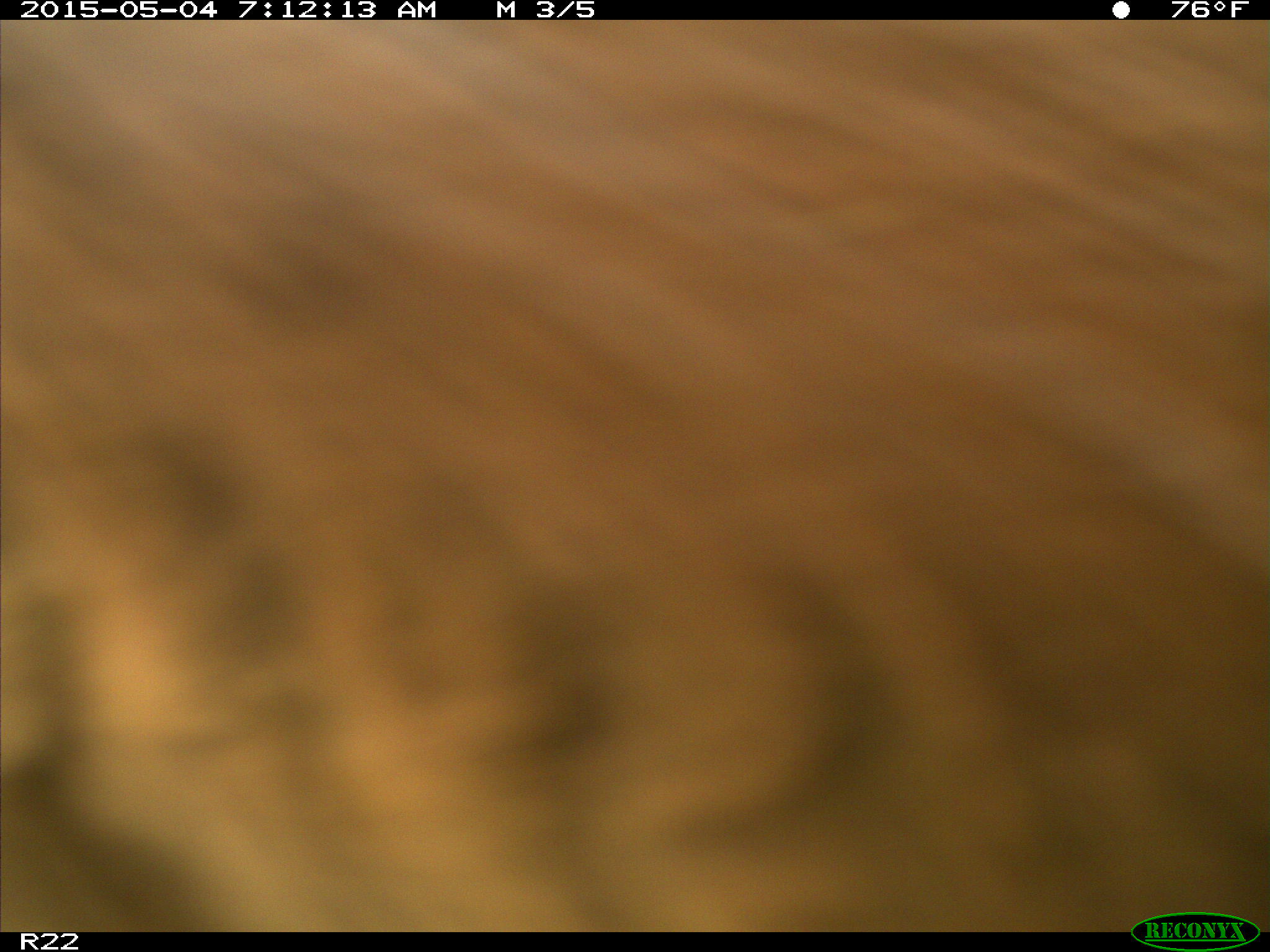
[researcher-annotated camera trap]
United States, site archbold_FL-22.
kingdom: Animalia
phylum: Chordata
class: Mammalia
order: Artiodactyla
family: Bovidae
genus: Bos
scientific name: Bos taurus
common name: domestic cow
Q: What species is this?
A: Bos taurus (domestic cow).